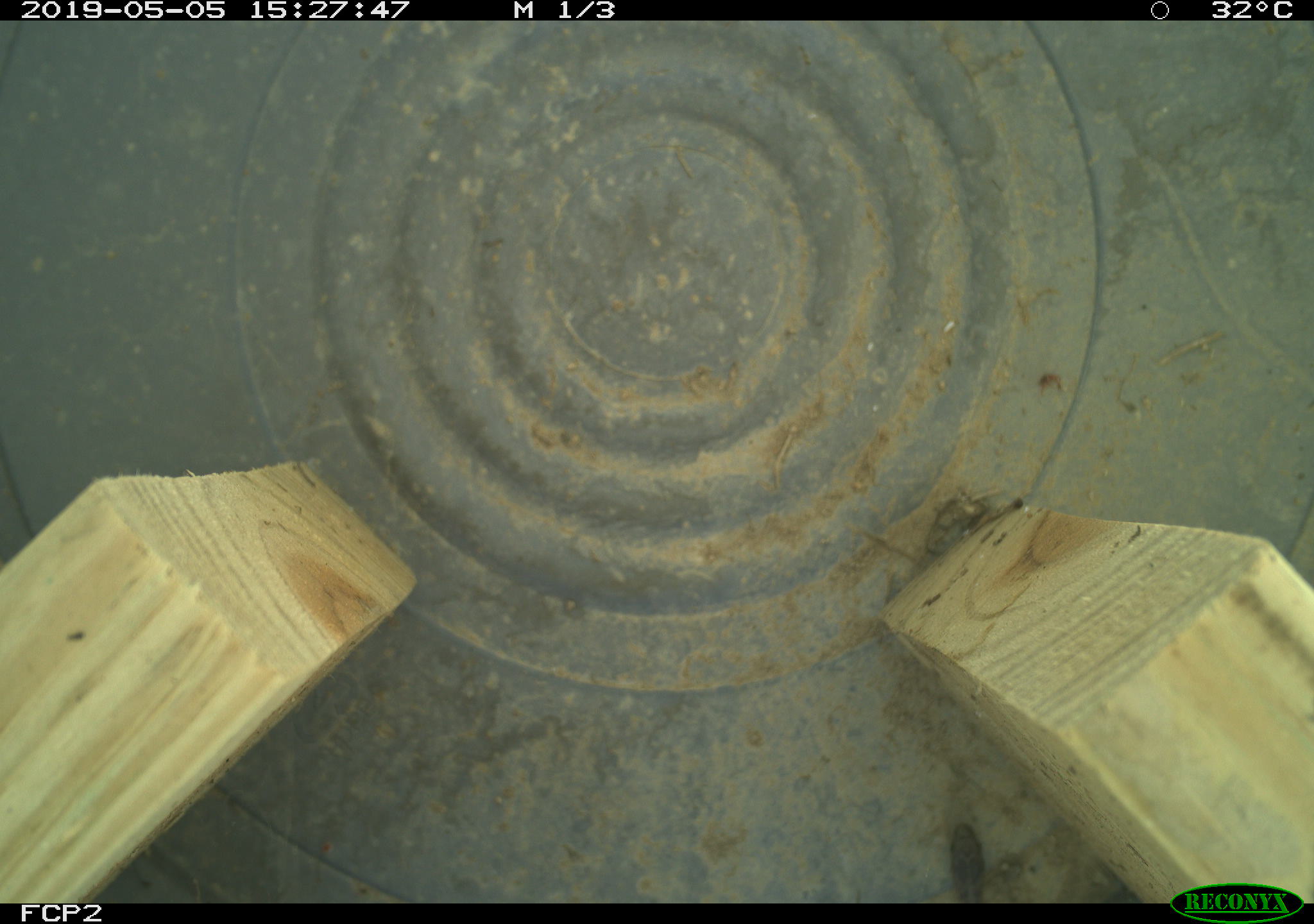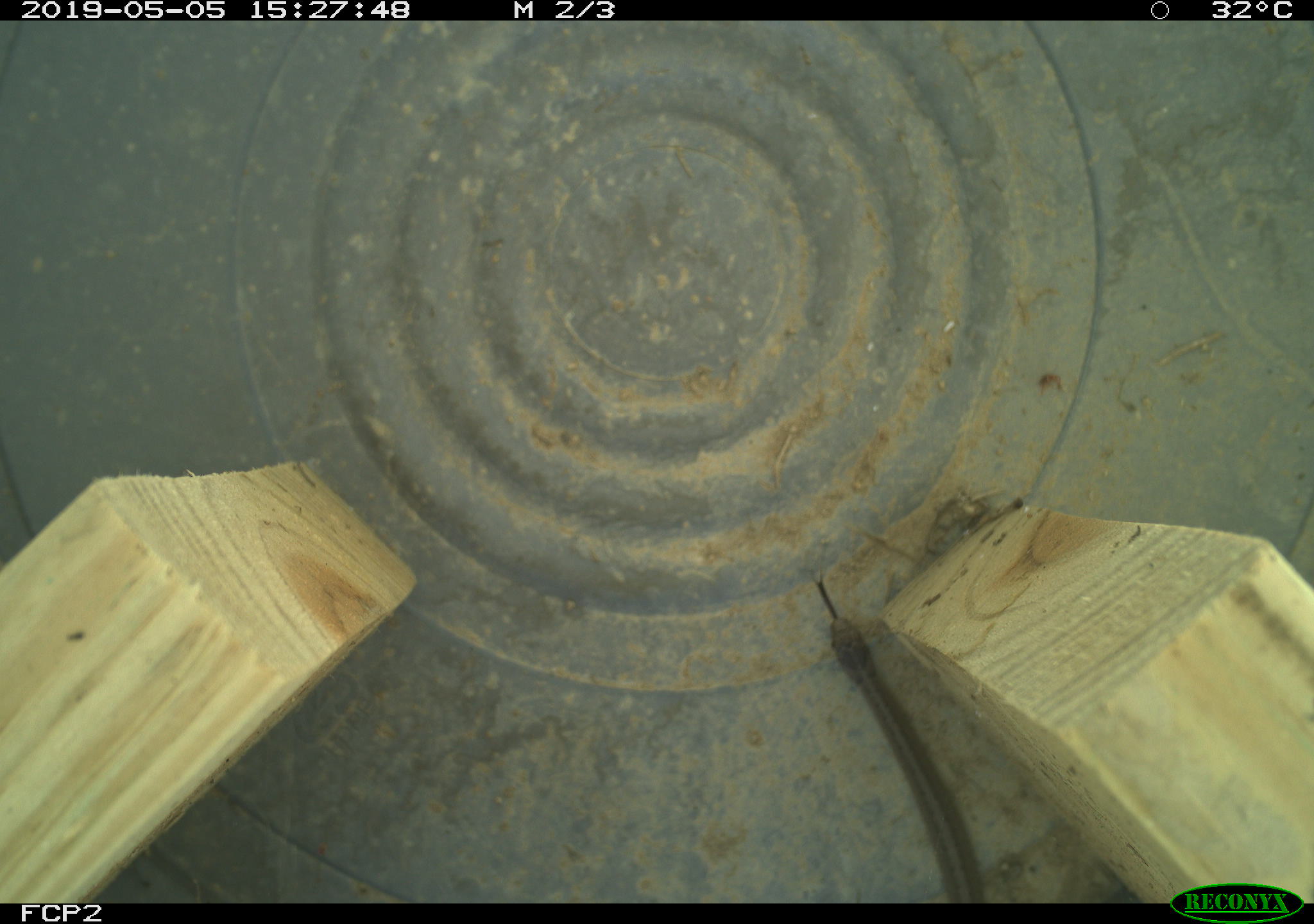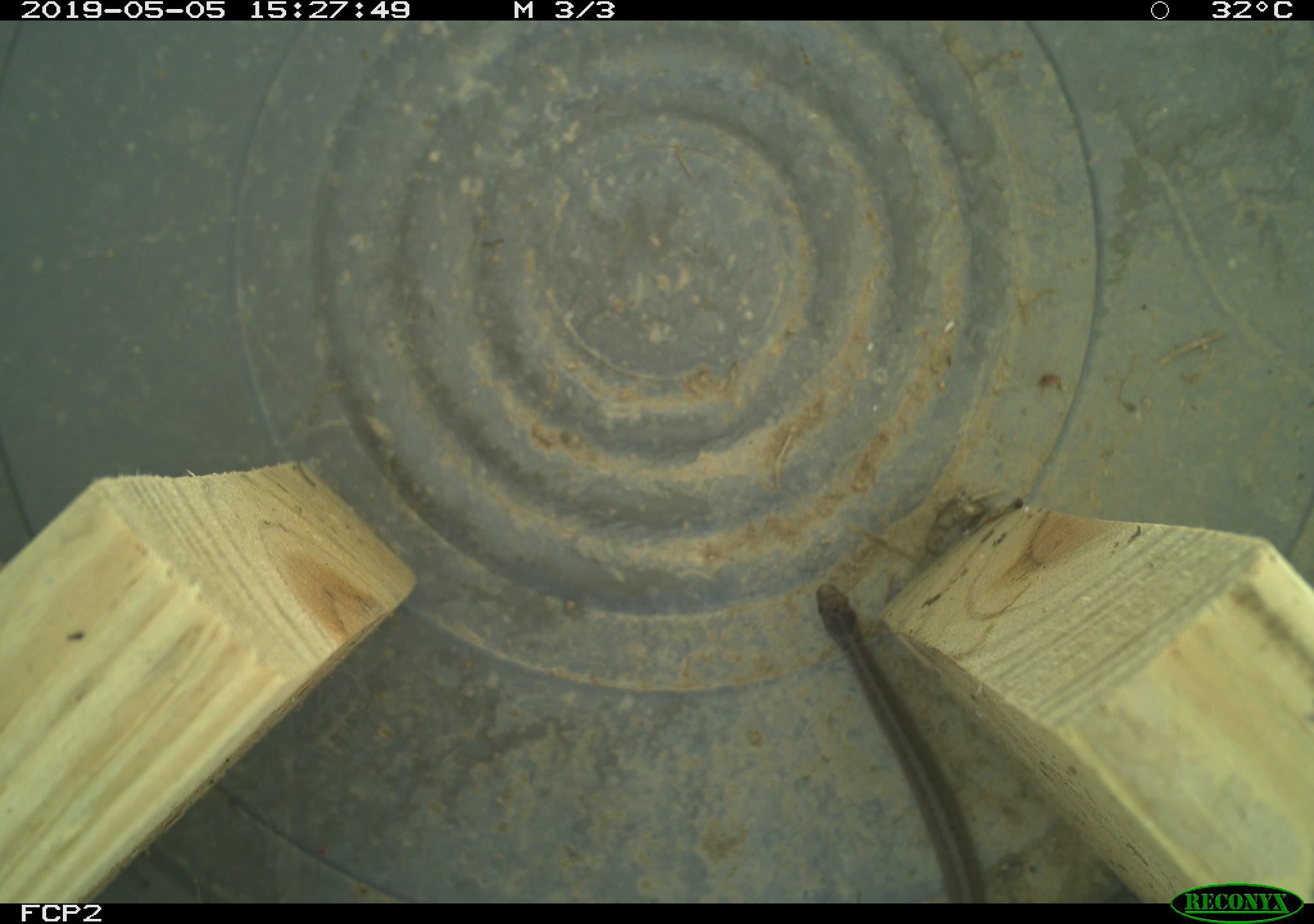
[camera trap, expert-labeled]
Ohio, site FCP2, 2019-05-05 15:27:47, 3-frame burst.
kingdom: Animalia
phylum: Chordata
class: Reptilia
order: Squamata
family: Colubridae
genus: Storeria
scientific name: Storeria dekayi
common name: dekay's brownsnake